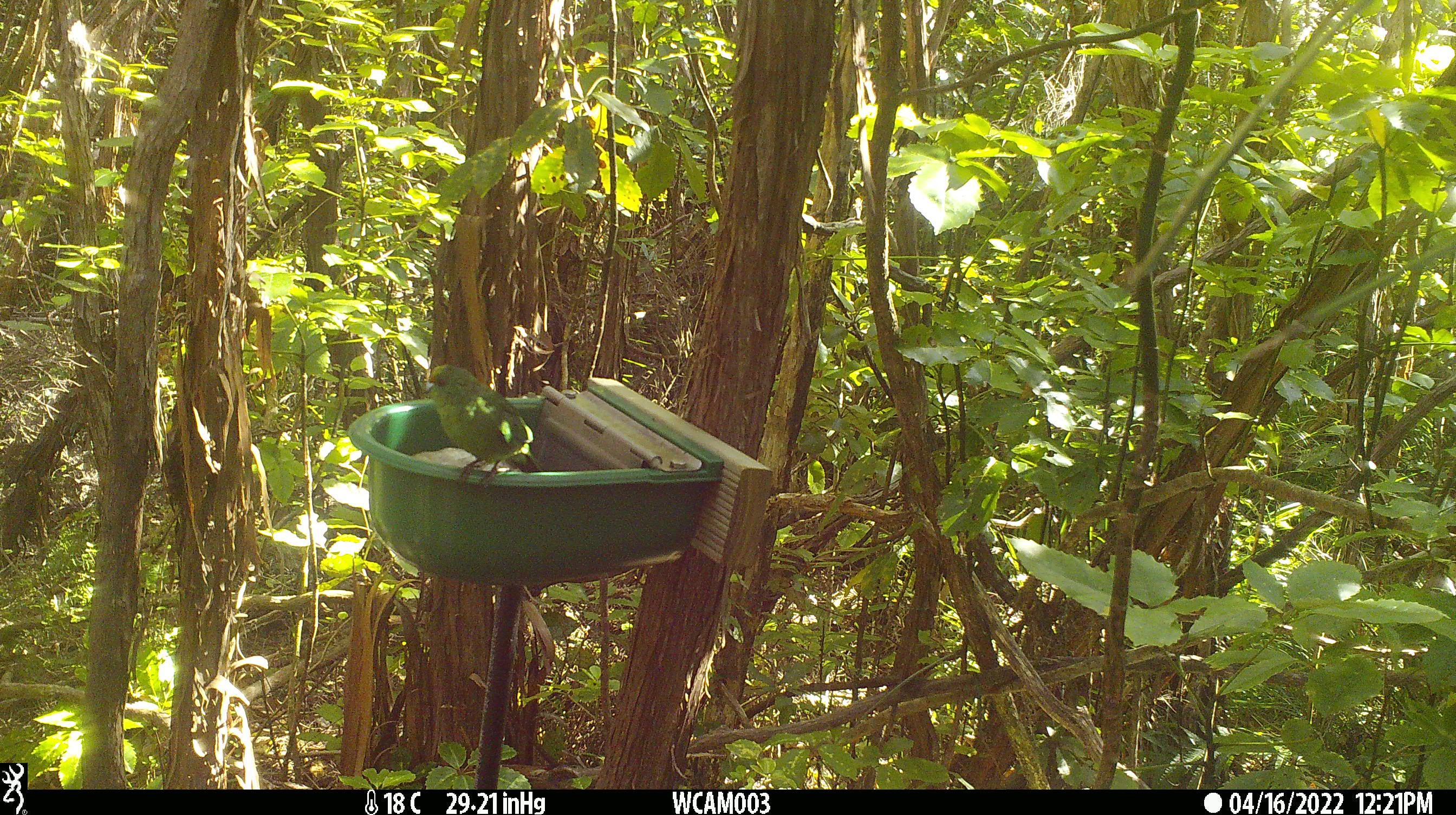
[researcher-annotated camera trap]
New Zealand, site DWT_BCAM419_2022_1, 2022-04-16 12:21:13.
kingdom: Animalia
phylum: Chordata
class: Aves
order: Psittaciformes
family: Psittaculidae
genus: Cyanoramphus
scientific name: Cyanoramphus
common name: parakeet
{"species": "parakeet (Cyanoramphus)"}